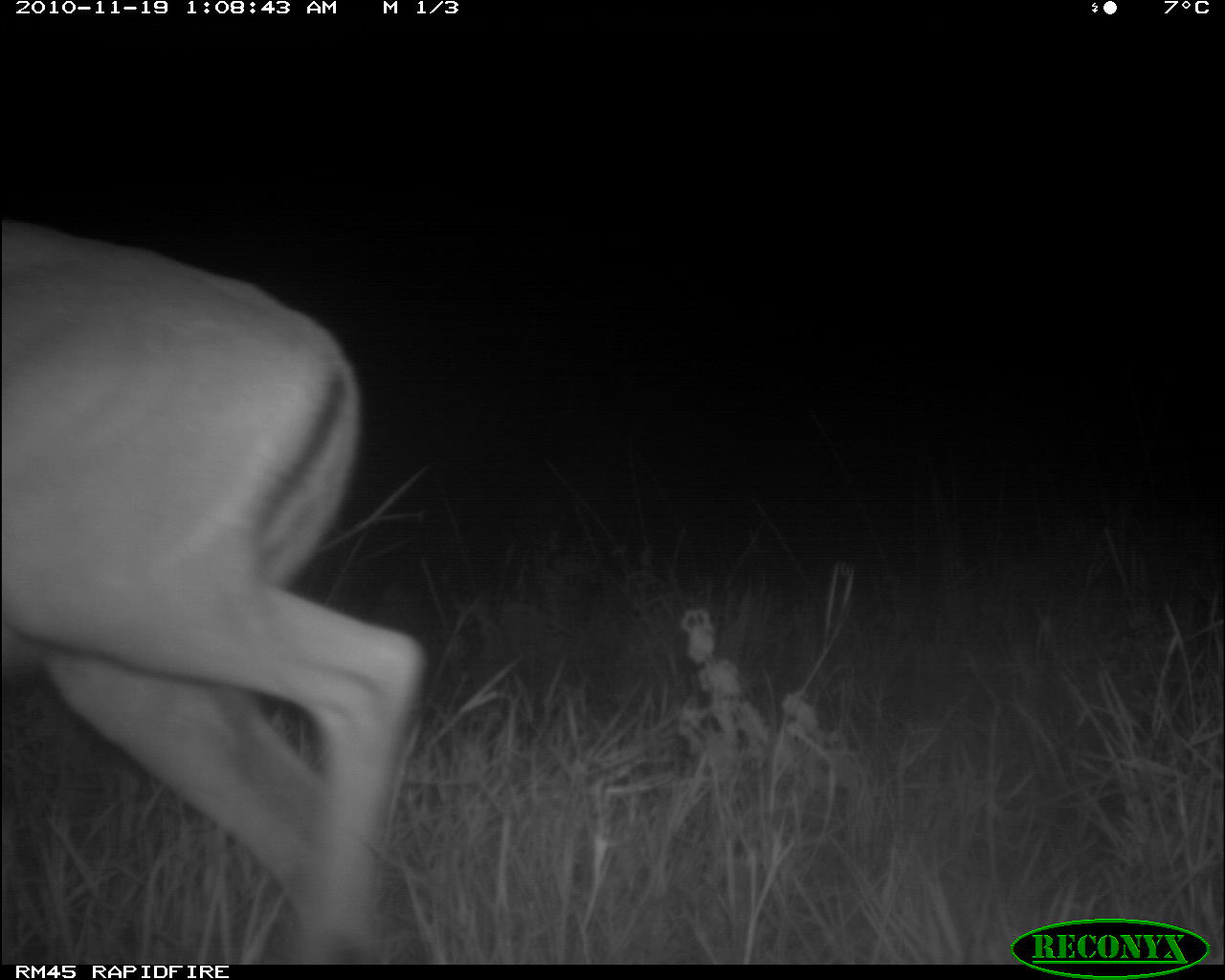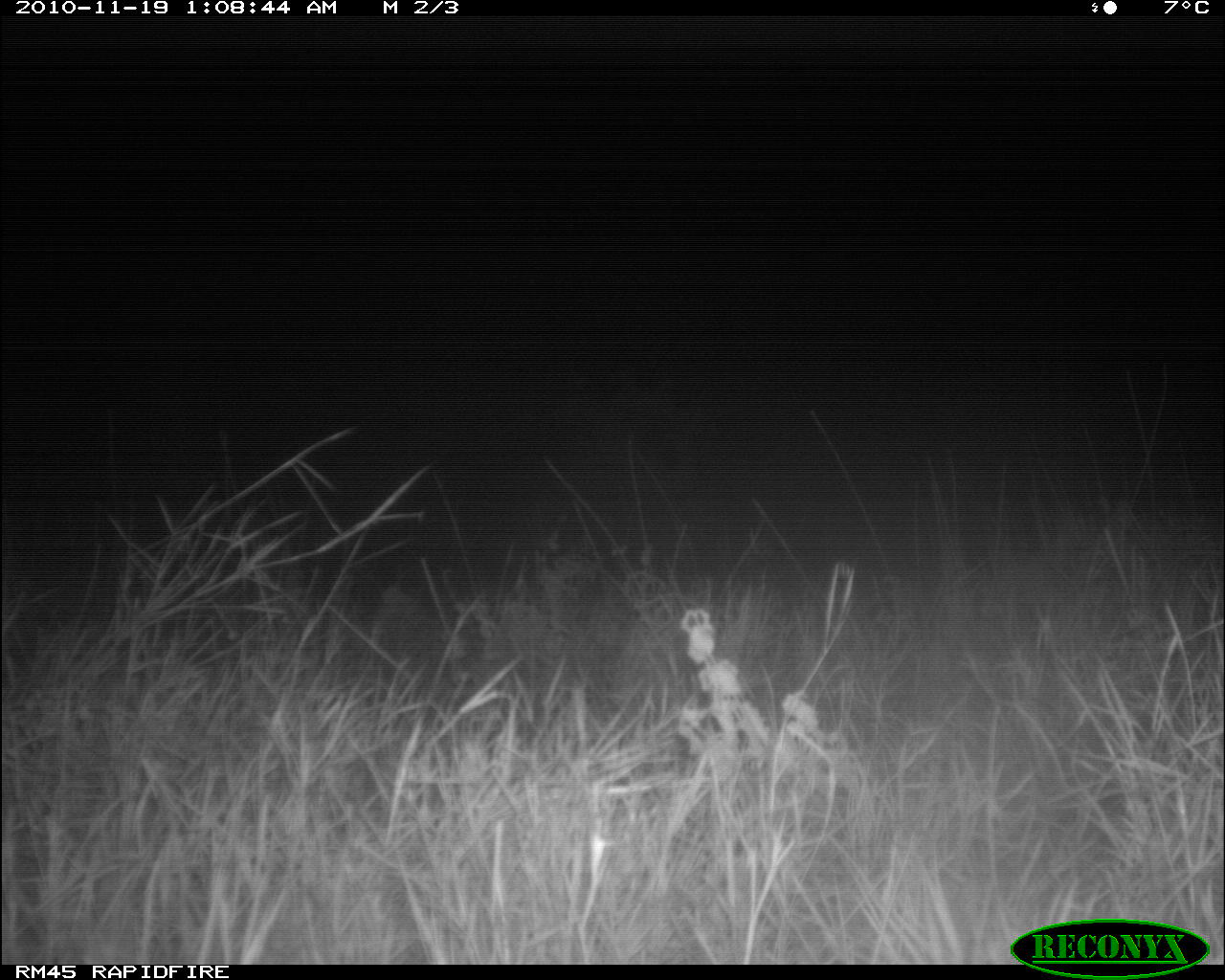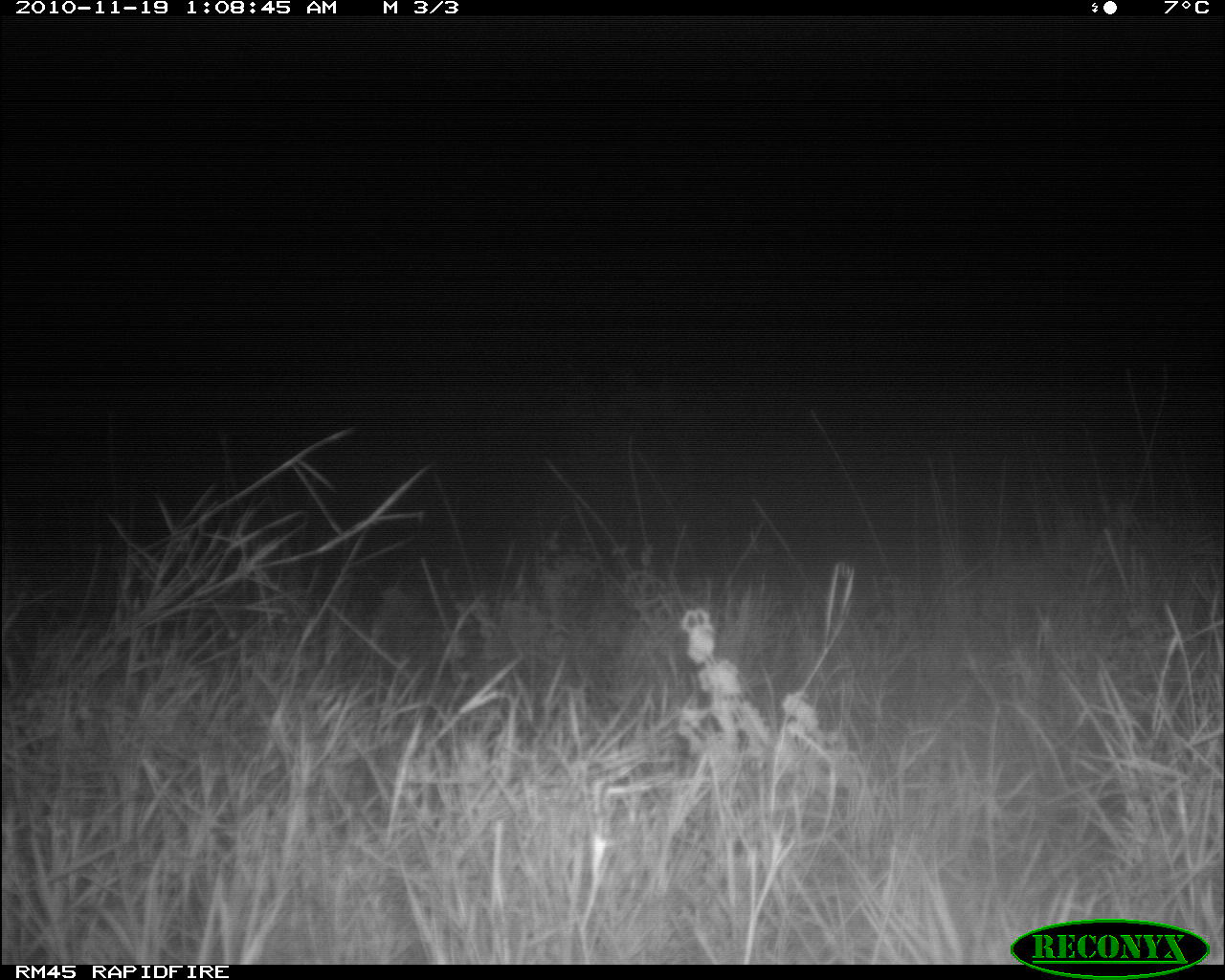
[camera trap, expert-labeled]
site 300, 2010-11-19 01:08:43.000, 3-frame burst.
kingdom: Animalia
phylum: Chordata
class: Mammalia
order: Artiodactyla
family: Bovidae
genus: Alcelaphus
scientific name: Alcelaphus buselaphus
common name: hartebeest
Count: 1.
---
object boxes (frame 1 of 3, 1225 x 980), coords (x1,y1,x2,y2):
alcelaphus buselaphus: (0,220,427,964)